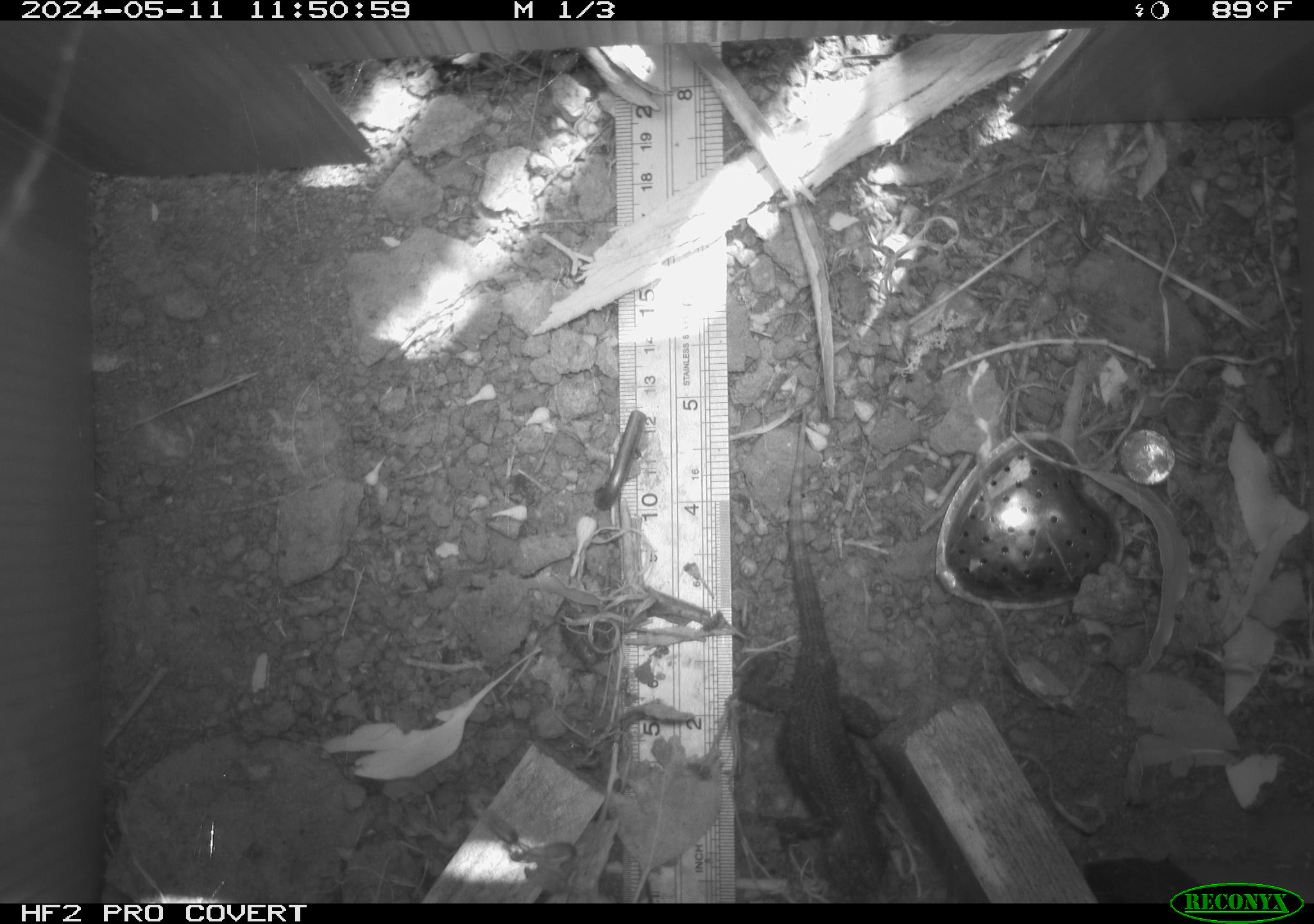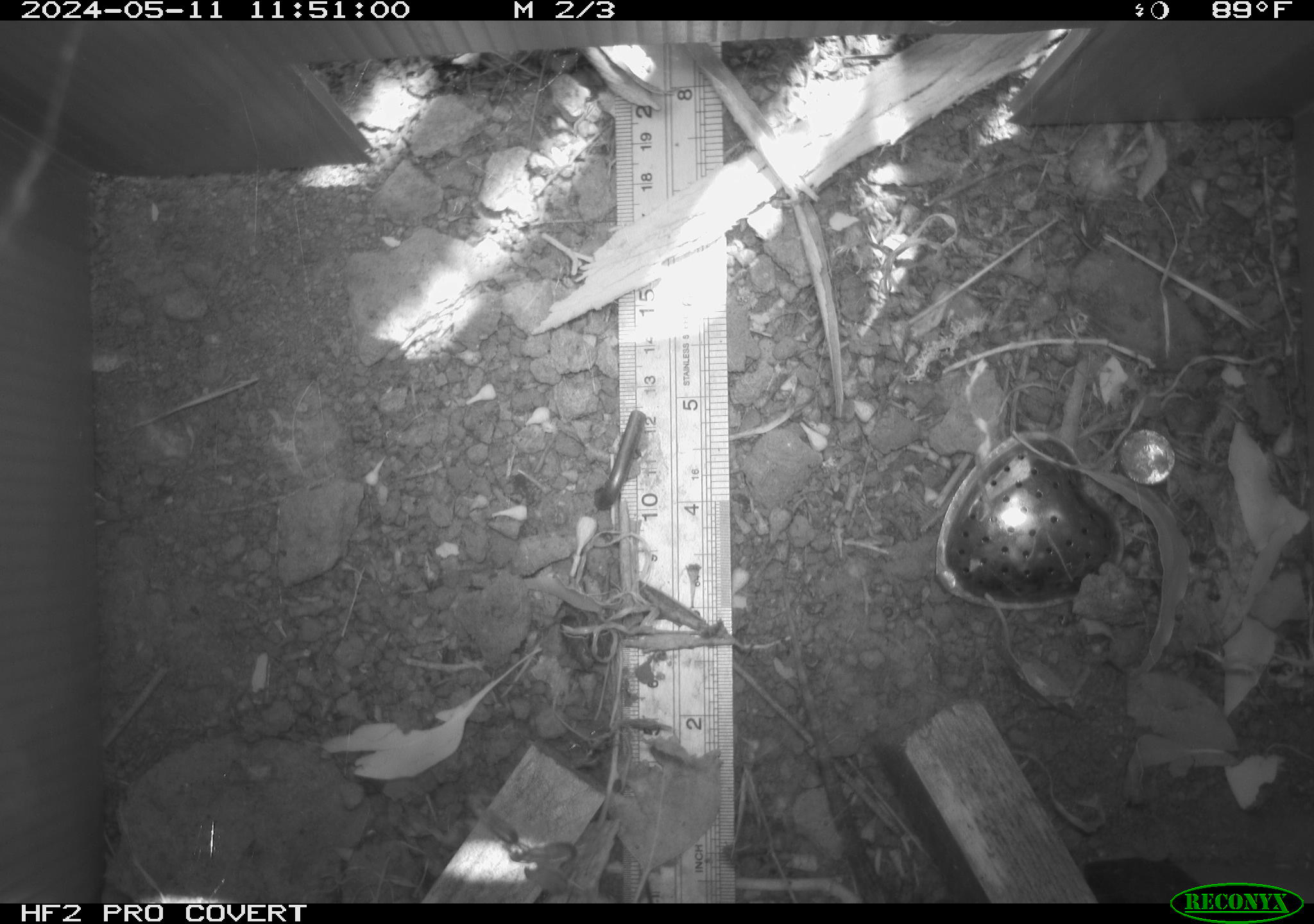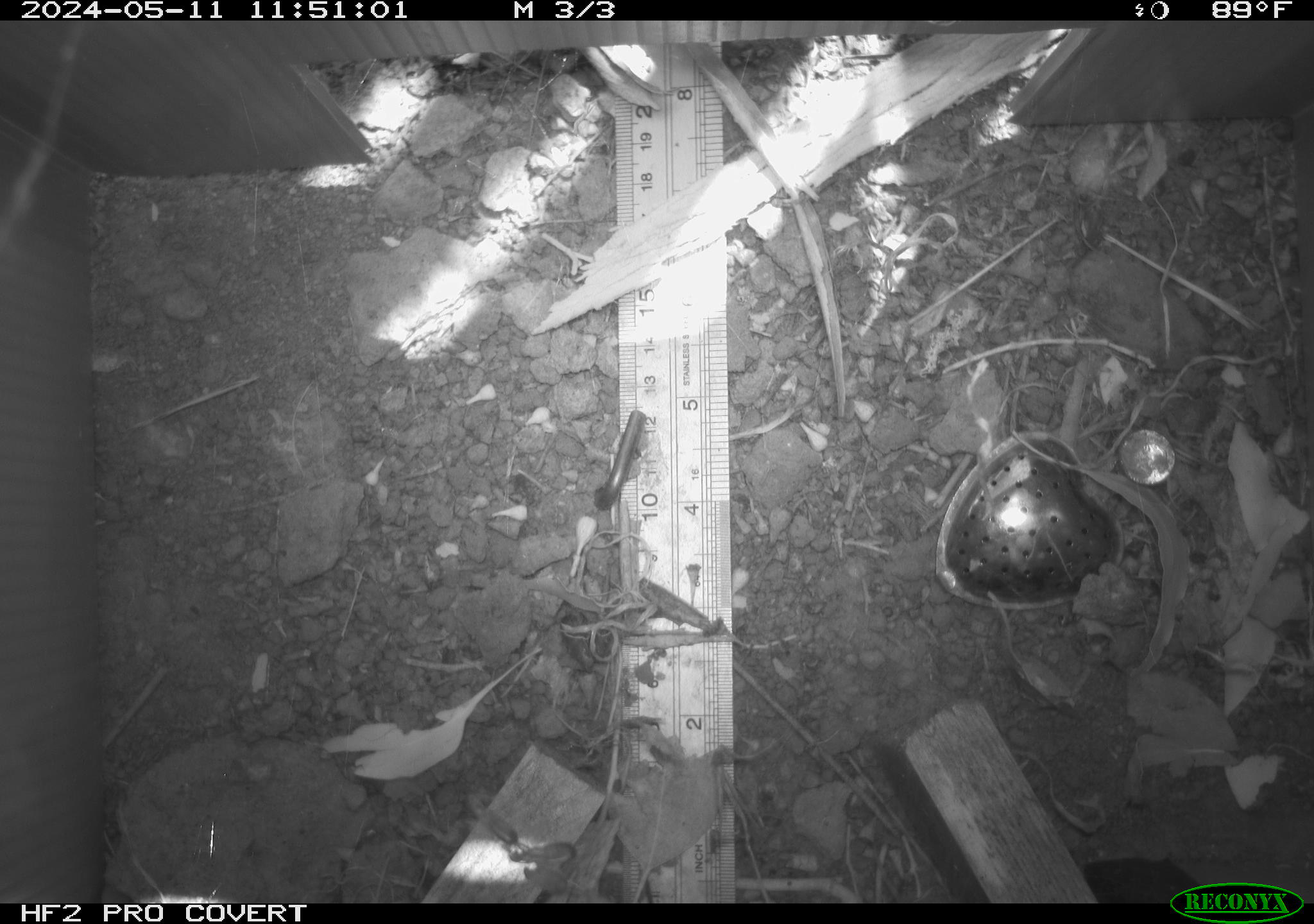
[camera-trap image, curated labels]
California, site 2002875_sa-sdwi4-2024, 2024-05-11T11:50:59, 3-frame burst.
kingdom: Animalia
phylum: Chordata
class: Reptilia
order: Squamata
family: Phrynosomatidae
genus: Sceloporus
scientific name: Sceloporus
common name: spiny lizards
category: sceloporus species